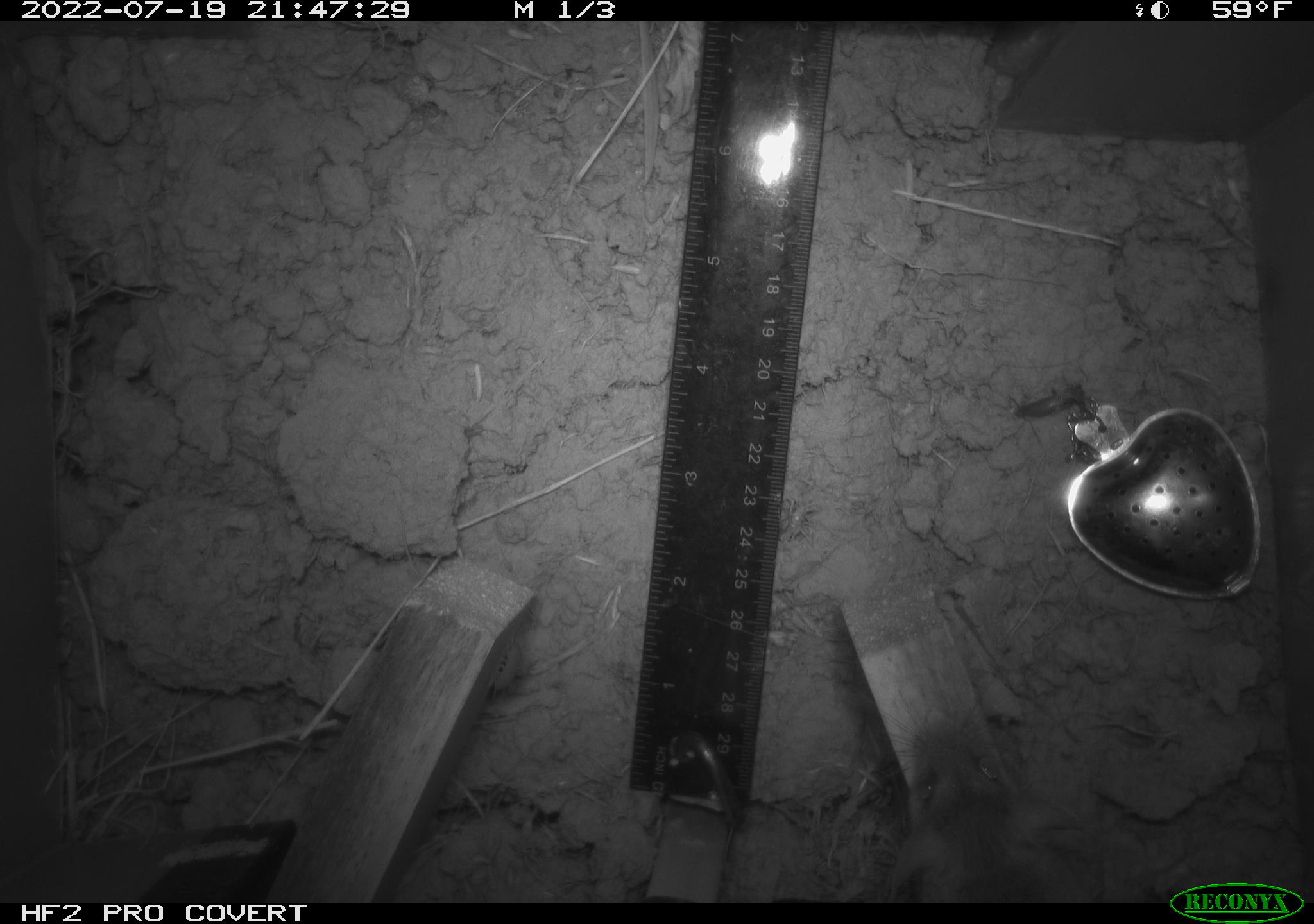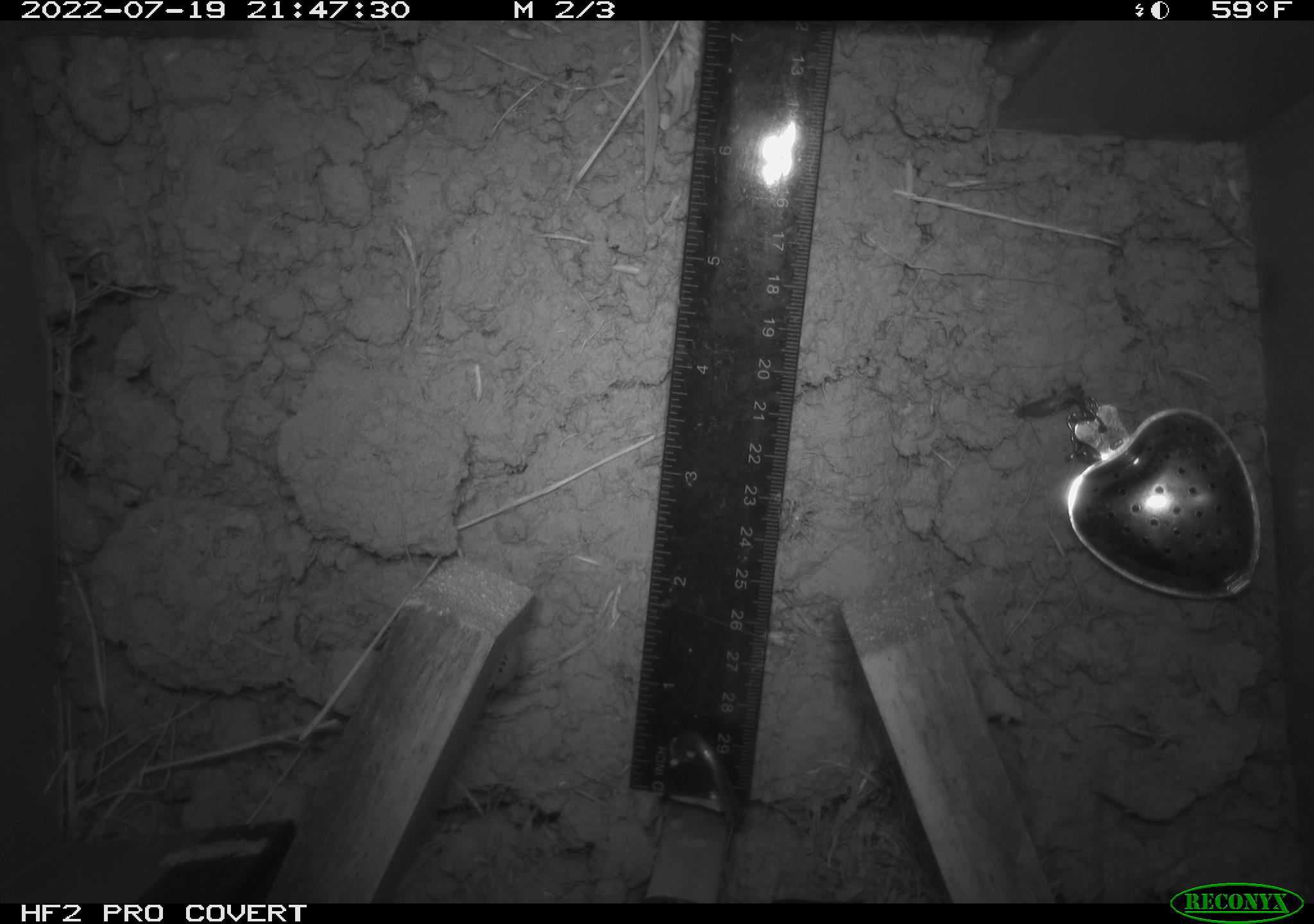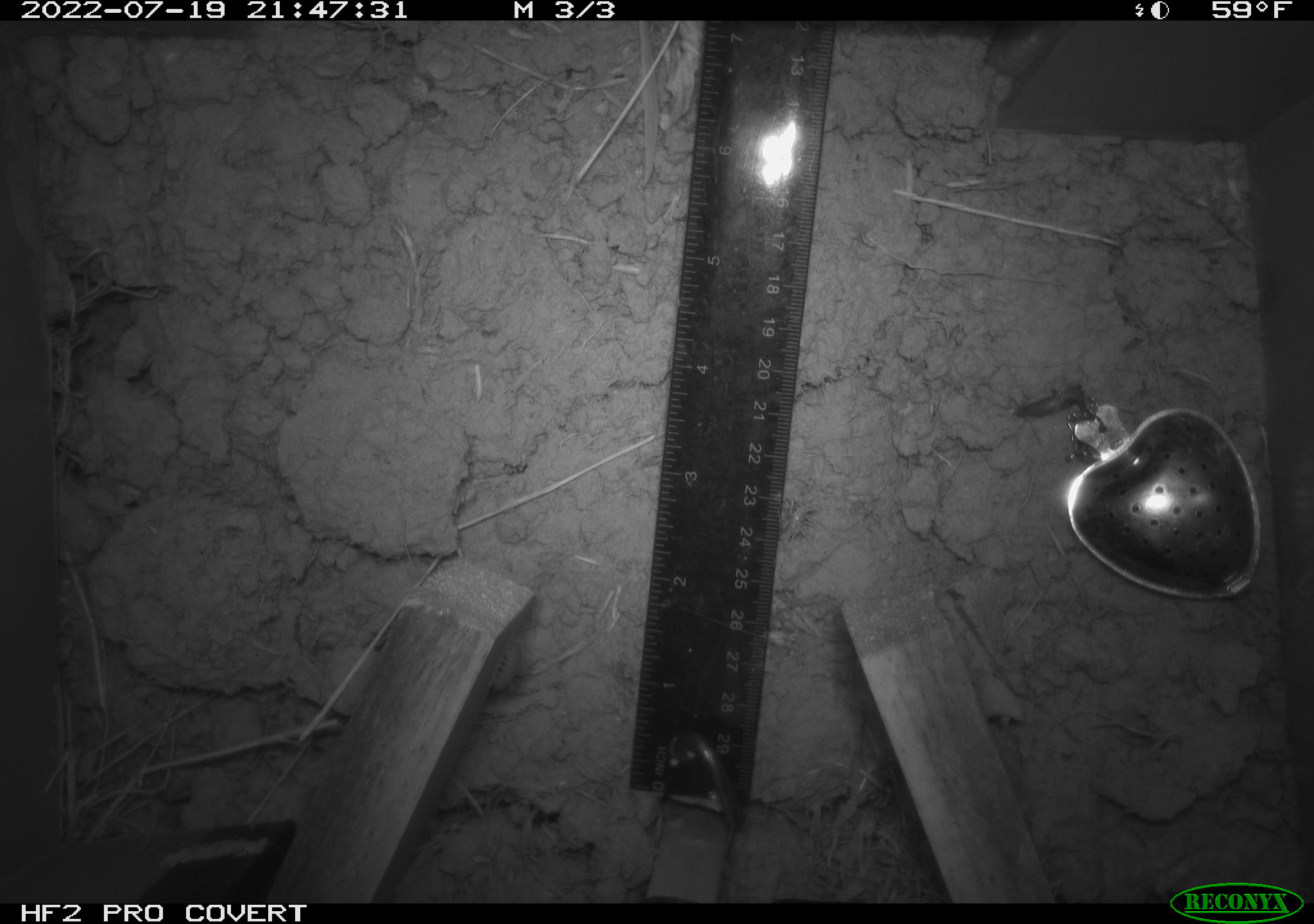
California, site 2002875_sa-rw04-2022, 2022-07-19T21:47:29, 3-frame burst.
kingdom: Animalia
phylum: Chordata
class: Mammalia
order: Rodentia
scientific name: Rodentia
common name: mouse species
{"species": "mouse species (Rodentia)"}